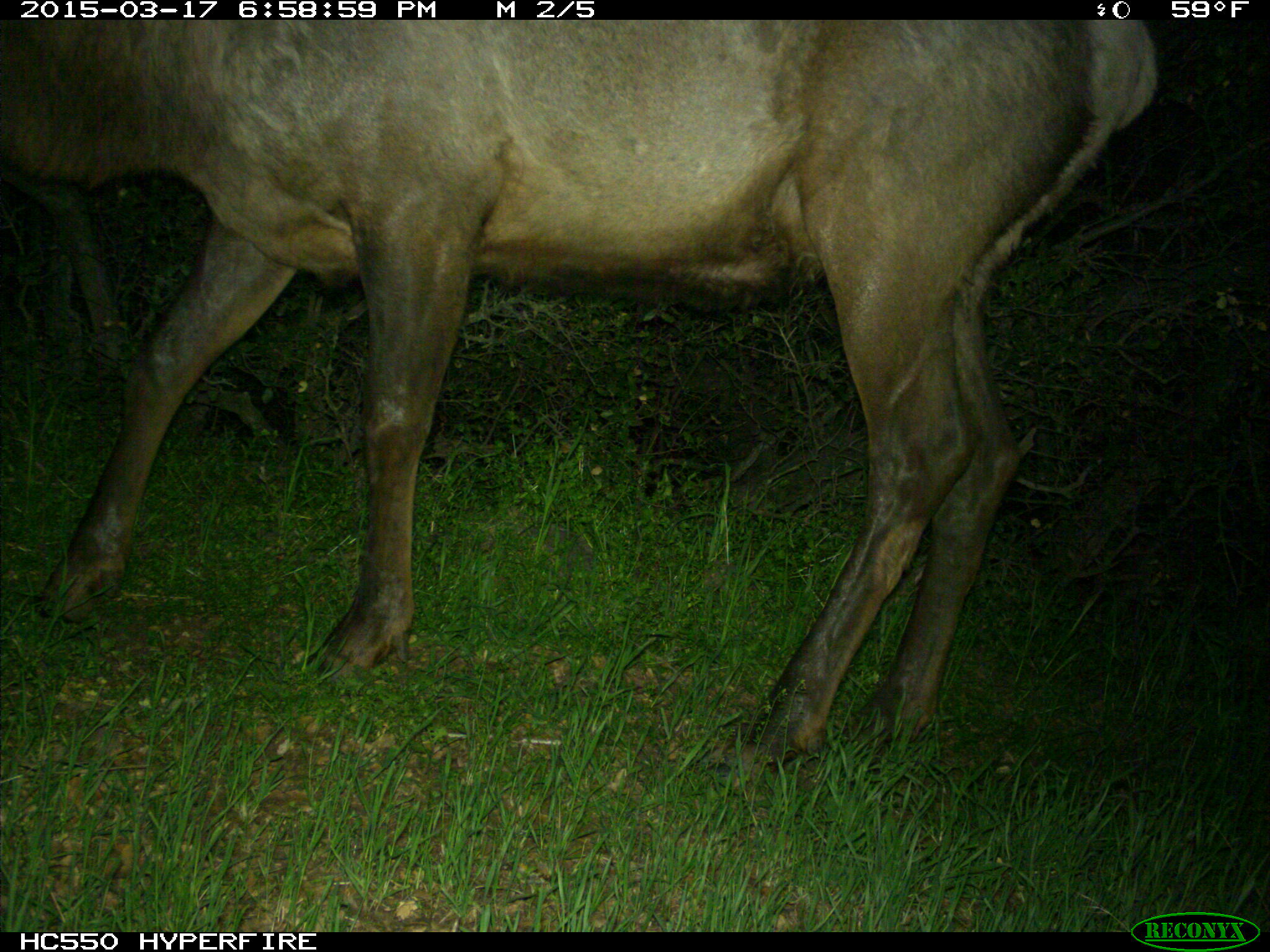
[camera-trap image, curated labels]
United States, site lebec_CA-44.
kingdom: Animalia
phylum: Chordata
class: Mammalia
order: Artiodactyla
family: Cervidae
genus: Cervus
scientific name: Cervus canadensis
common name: elk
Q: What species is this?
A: Cervus canadensis (elk).